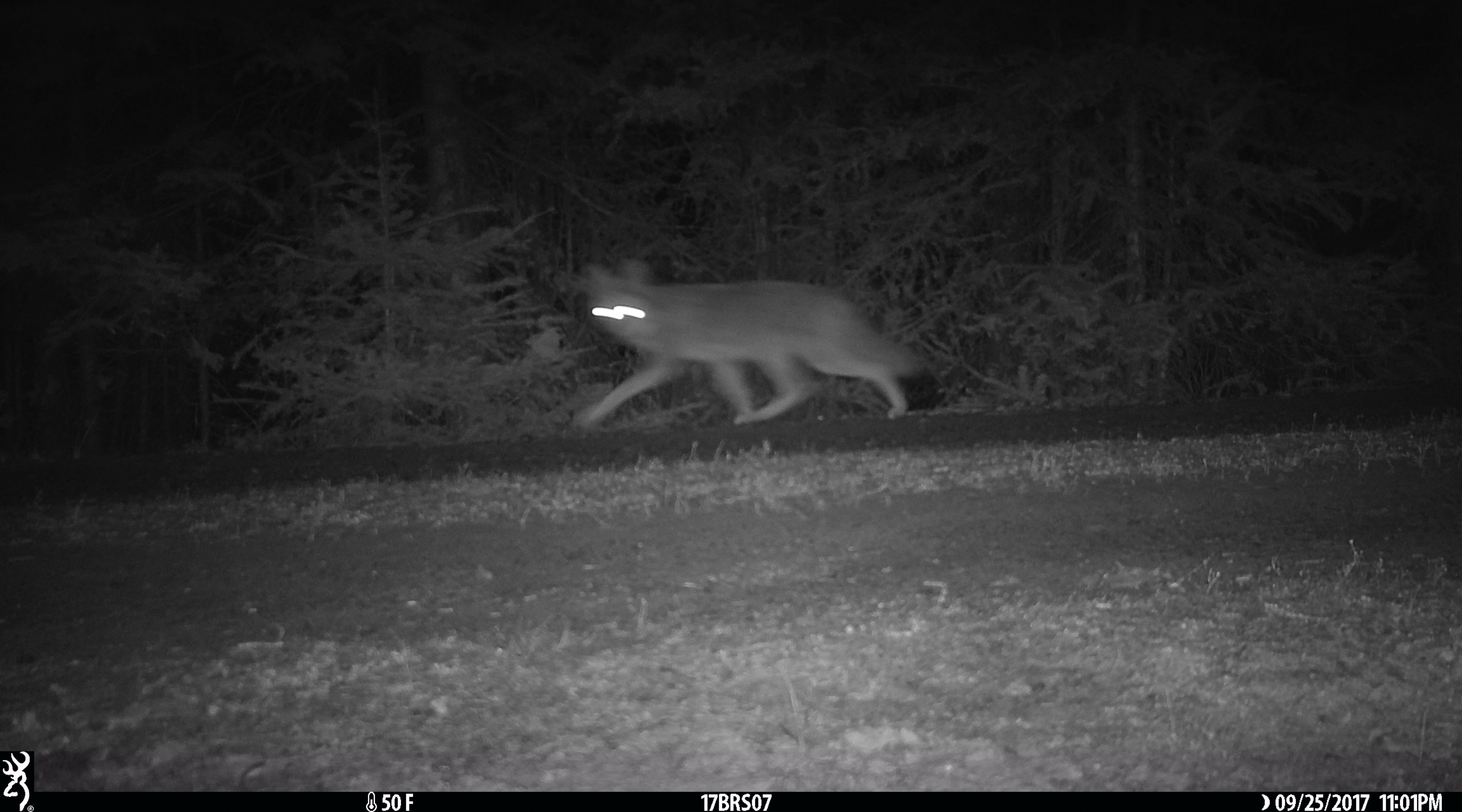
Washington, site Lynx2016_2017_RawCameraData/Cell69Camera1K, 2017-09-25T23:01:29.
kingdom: Animalia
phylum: Chordata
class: Mammalia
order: Carnivora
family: Canidae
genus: Canis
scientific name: Canis latrans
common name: coyote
Canis latrans (coyote). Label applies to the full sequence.